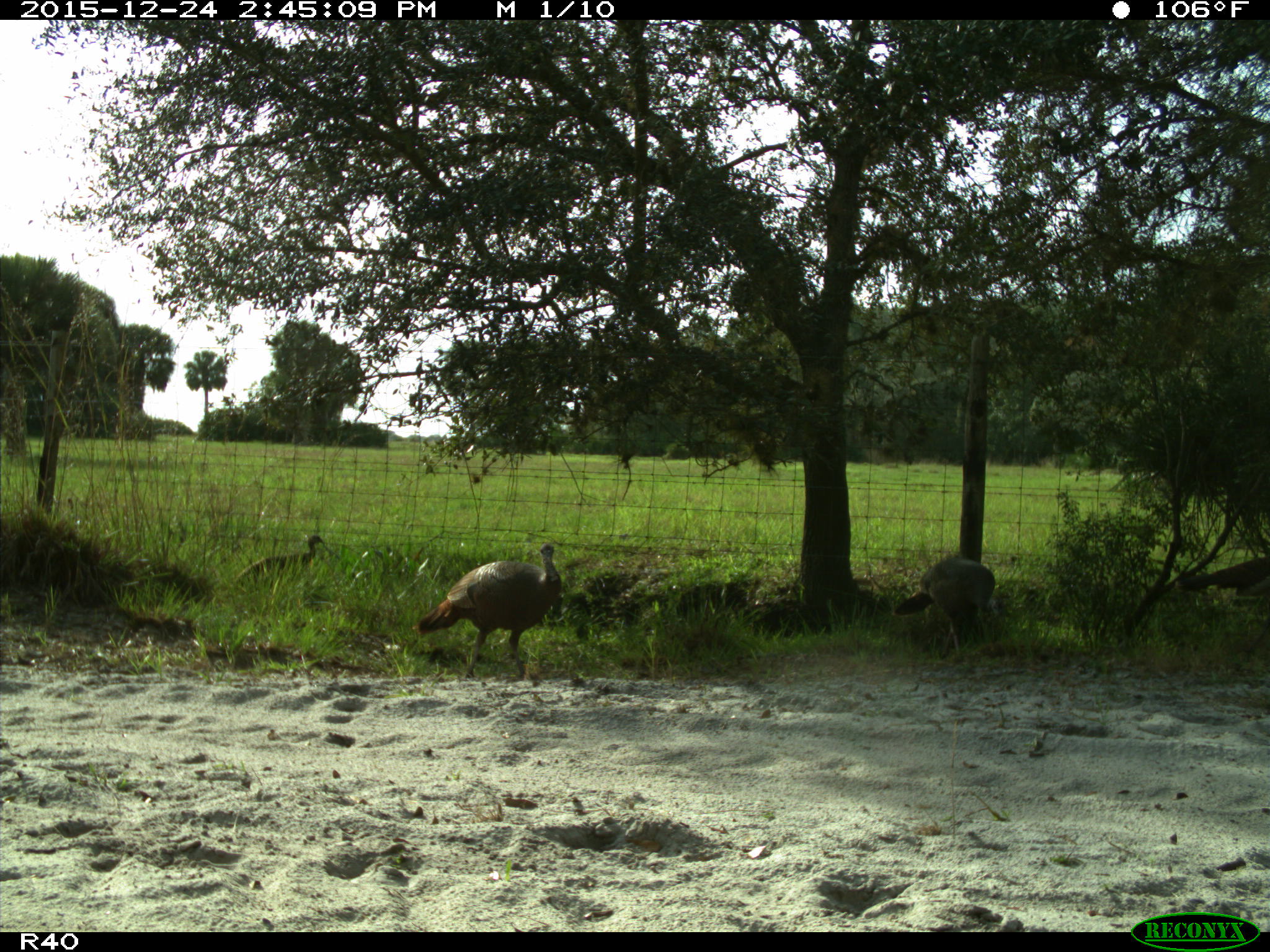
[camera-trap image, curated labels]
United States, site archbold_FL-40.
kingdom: Animalia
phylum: Chordata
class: Aves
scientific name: Aves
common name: birds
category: unidentified bird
Unidentified bird (birds) (Aves).